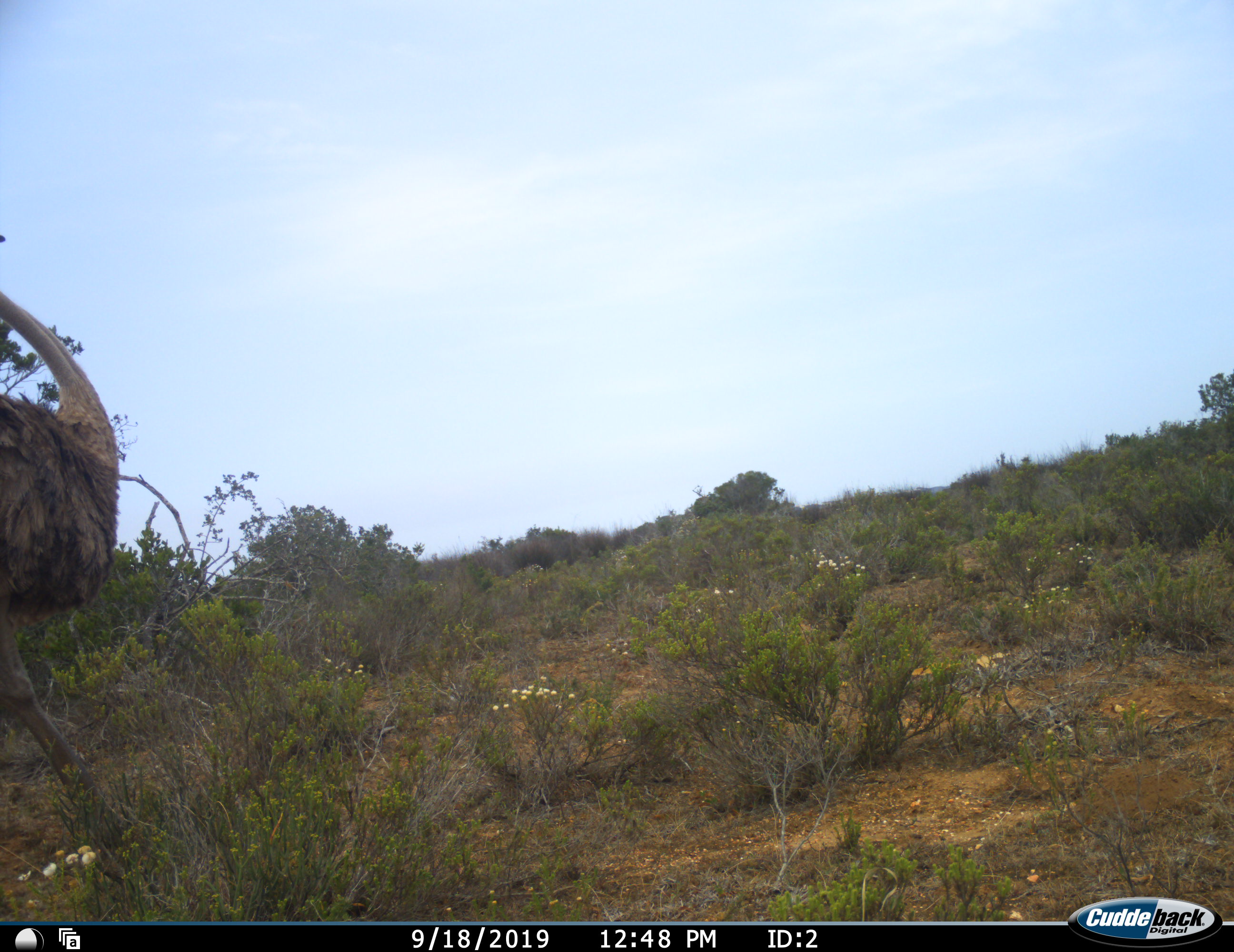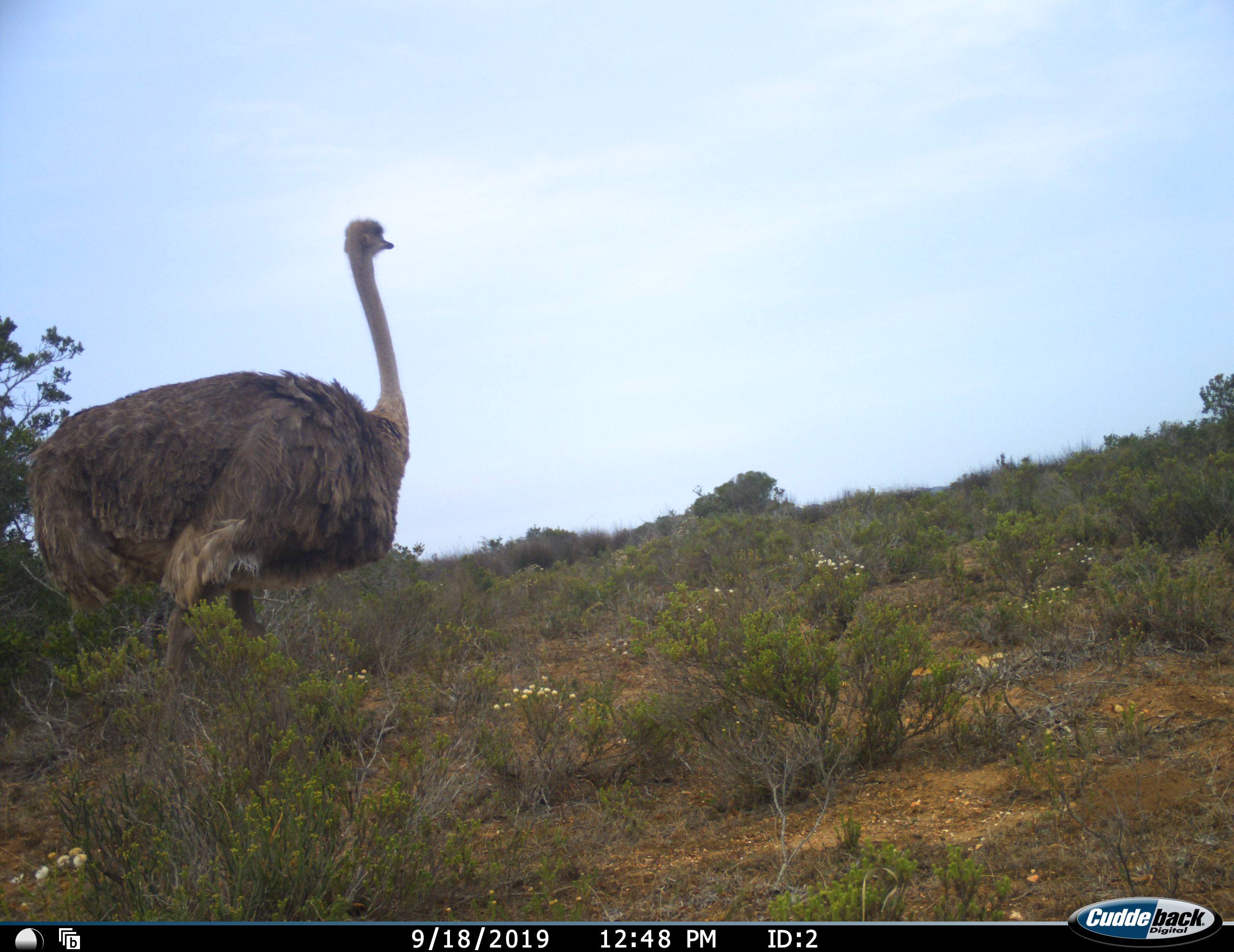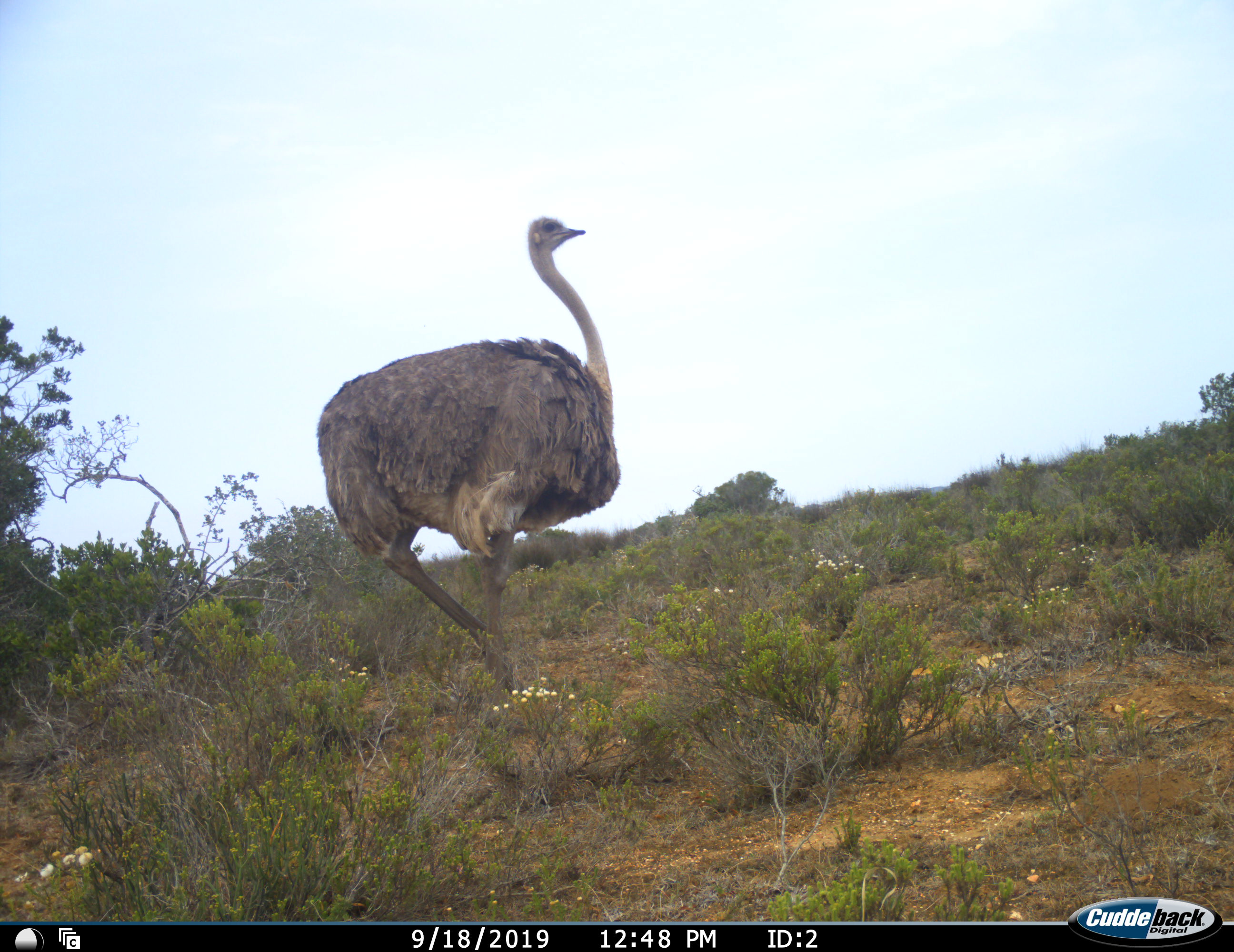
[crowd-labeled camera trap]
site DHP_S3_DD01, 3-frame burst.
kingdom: Animalia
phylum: Chordata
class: Aves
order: Struthioniformes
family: Struthionidae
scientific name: Struthionidae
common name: ostrich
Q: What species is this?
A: Ostrich (Struthionidae).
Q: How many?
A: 1.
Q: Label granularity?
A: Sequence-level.